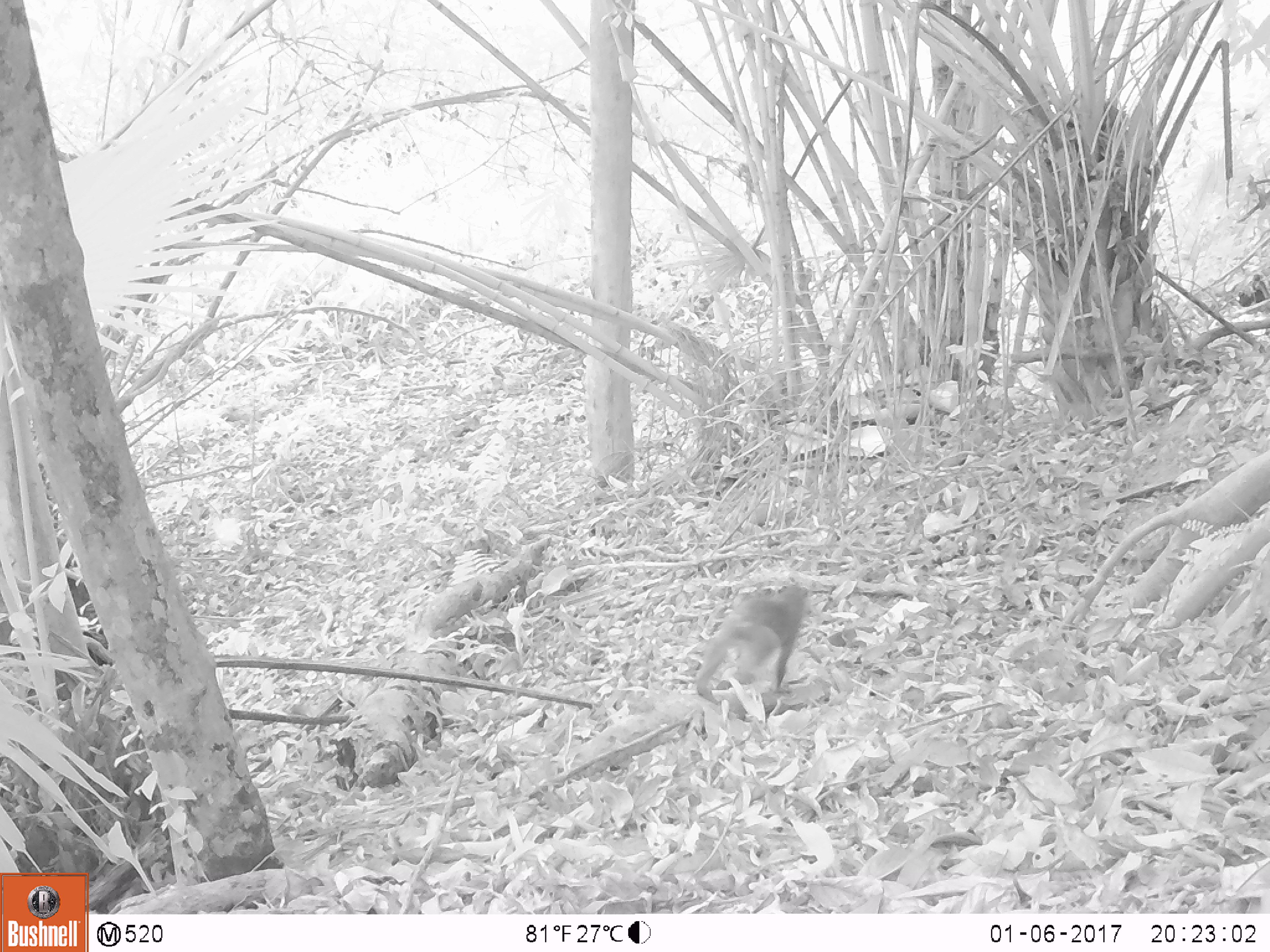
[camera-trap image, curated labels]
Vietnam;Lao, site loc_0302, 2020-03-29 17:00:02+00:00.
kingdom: Animalia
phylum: Chordata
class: Mammalia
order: Primates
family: Cercopithecidae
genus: Macaca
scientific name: Macaca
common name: macaques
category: assam or rhesus macaque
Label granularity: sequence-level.